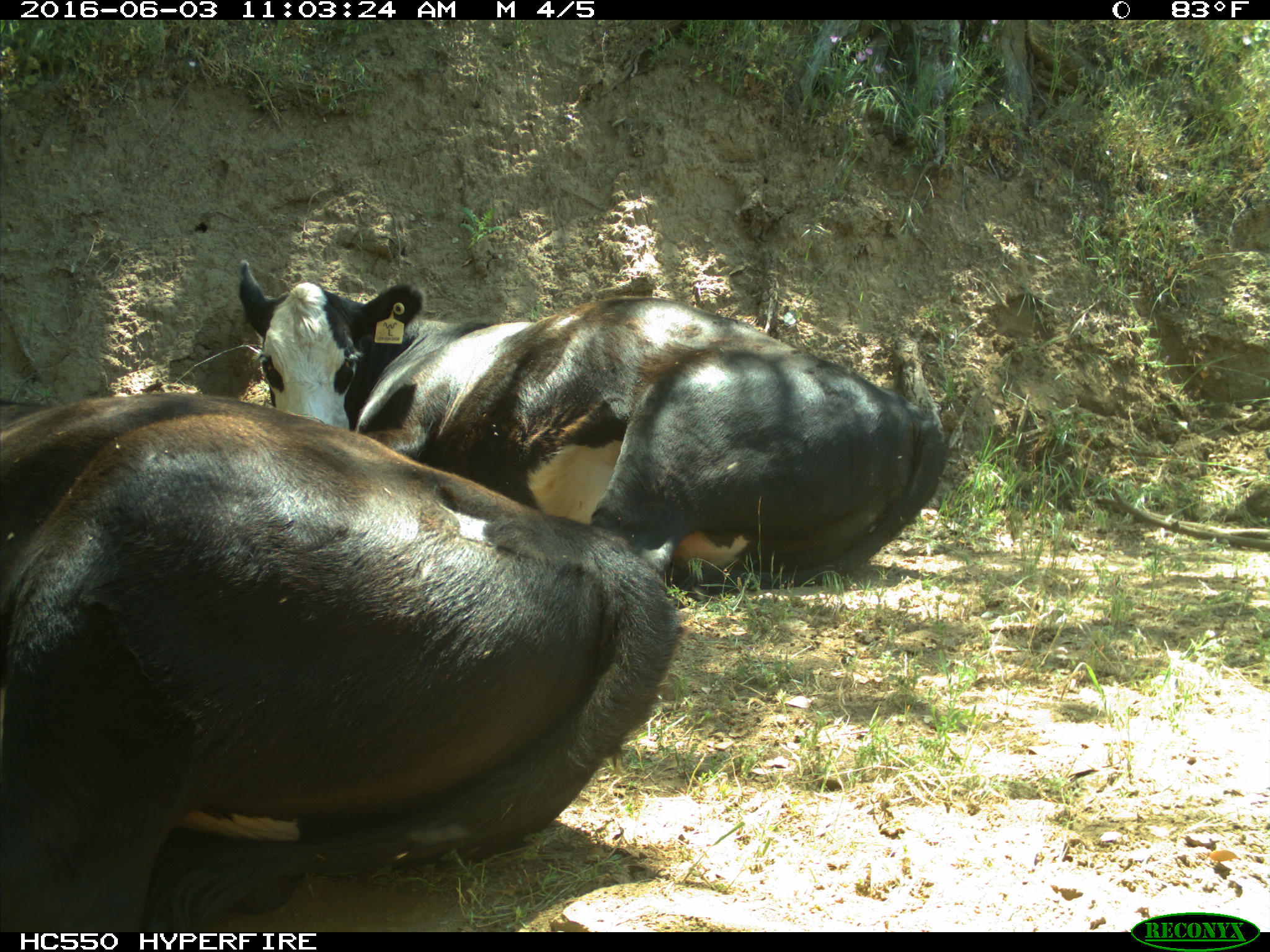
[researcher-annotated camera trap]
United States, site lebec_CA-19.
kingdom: Animalia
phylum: Chordata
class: Mammalia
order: Artiodactyla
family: Bovidae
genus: Bos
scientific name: Bos taurus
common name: domestic cow